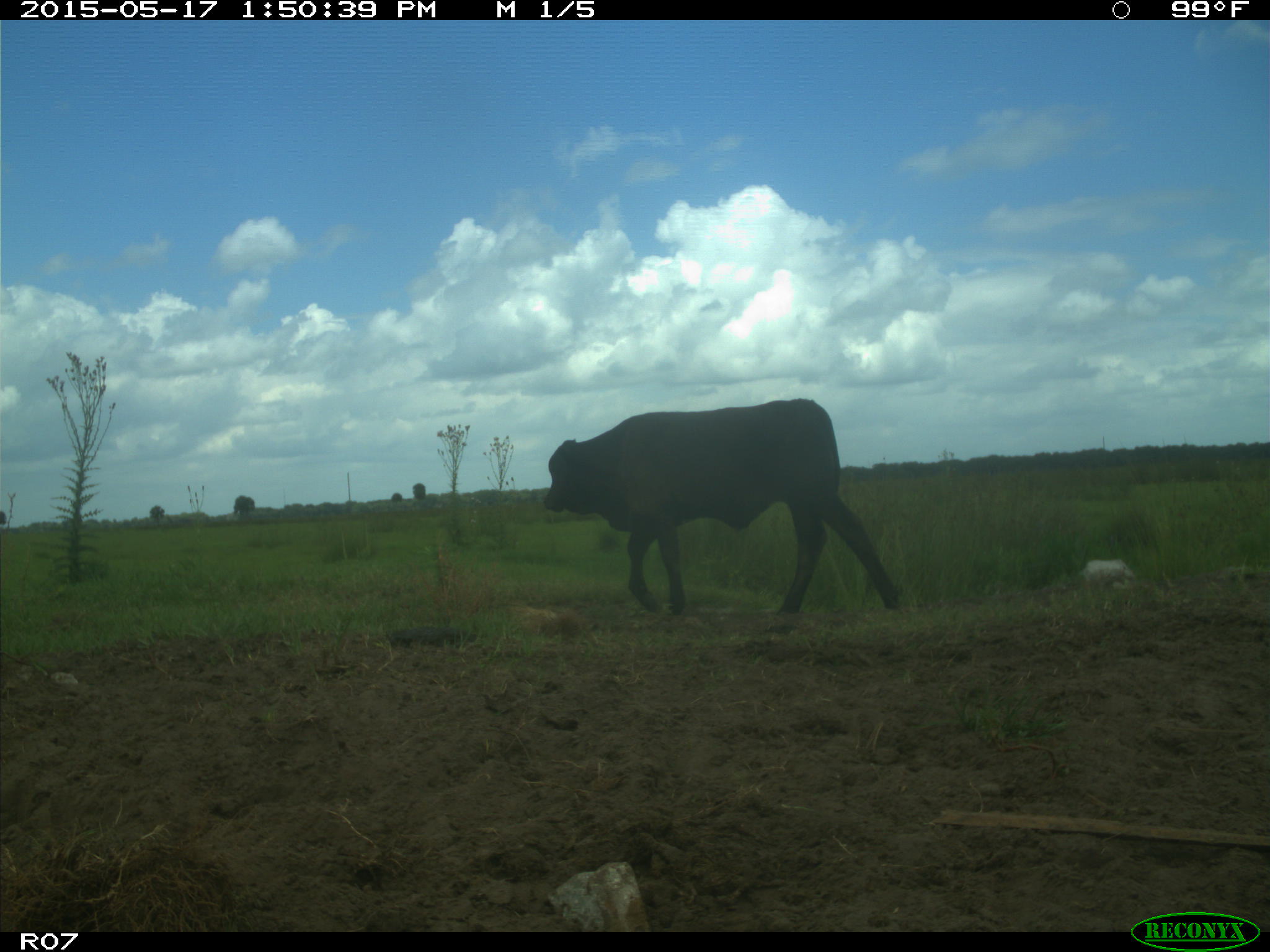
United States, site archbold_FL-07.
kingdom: Animalia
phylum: Chordata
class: Mammalia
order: Artiodactyla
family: Bovidae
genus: Bos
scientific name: Bos taurus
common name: domestic cow